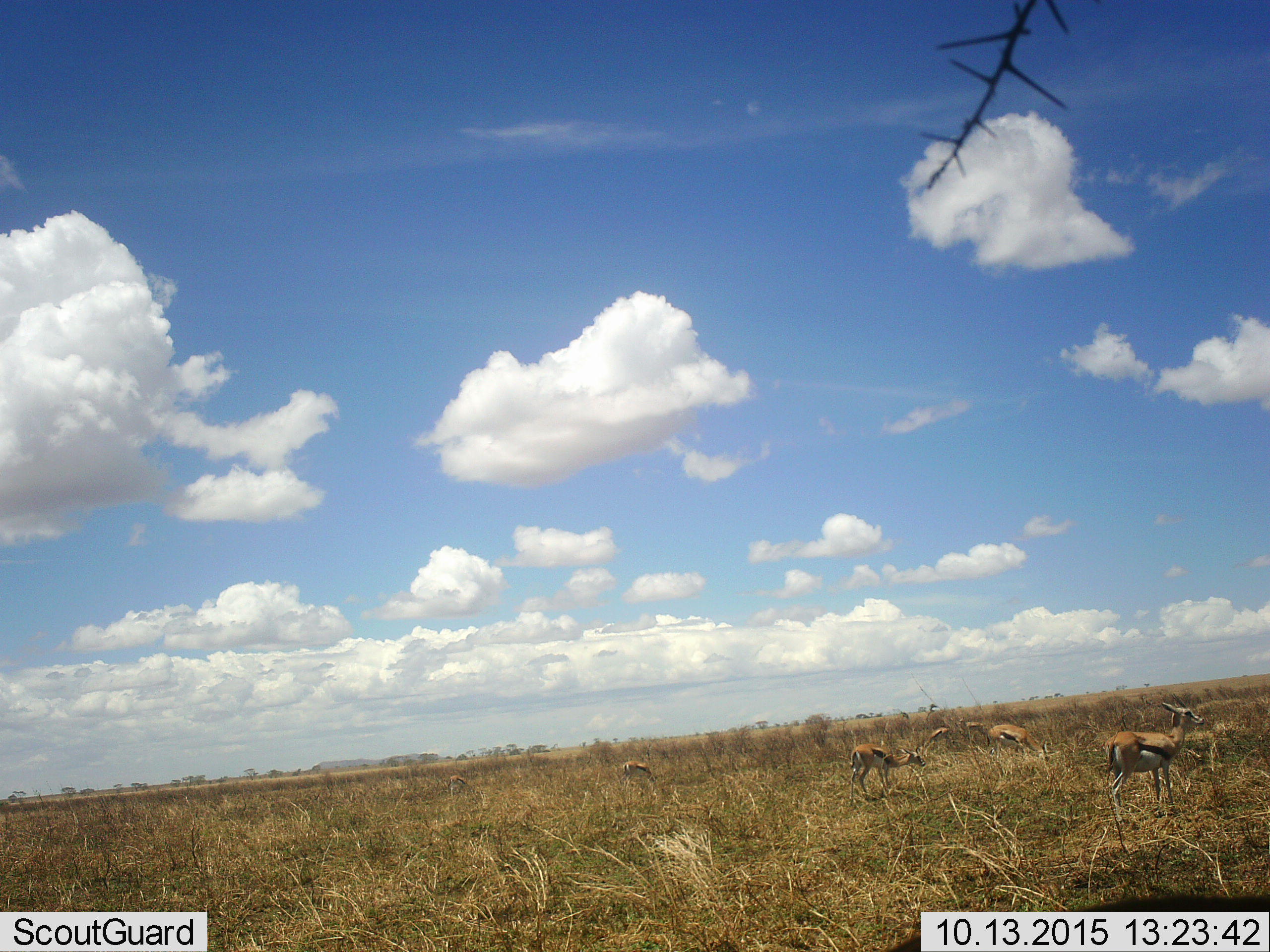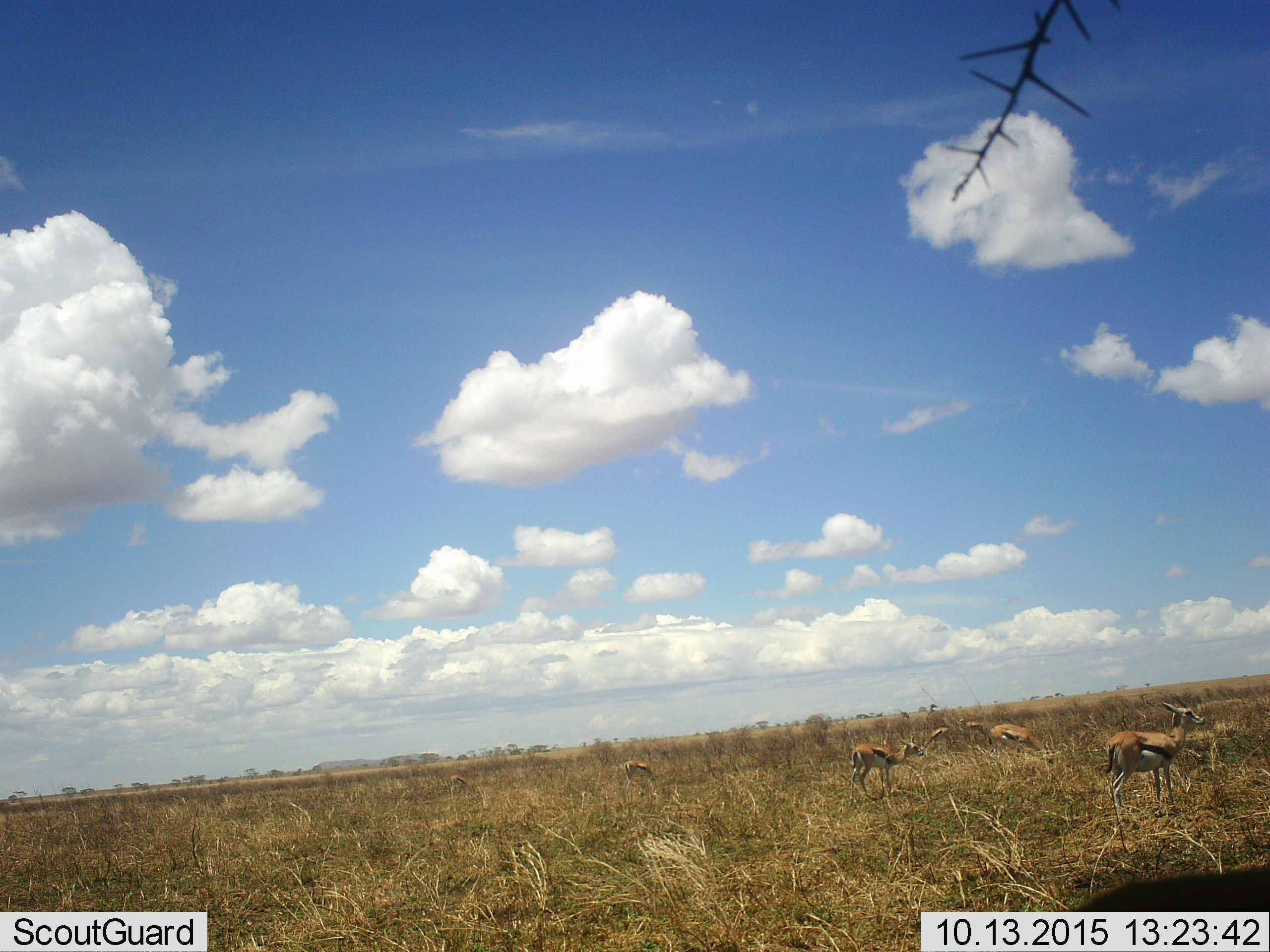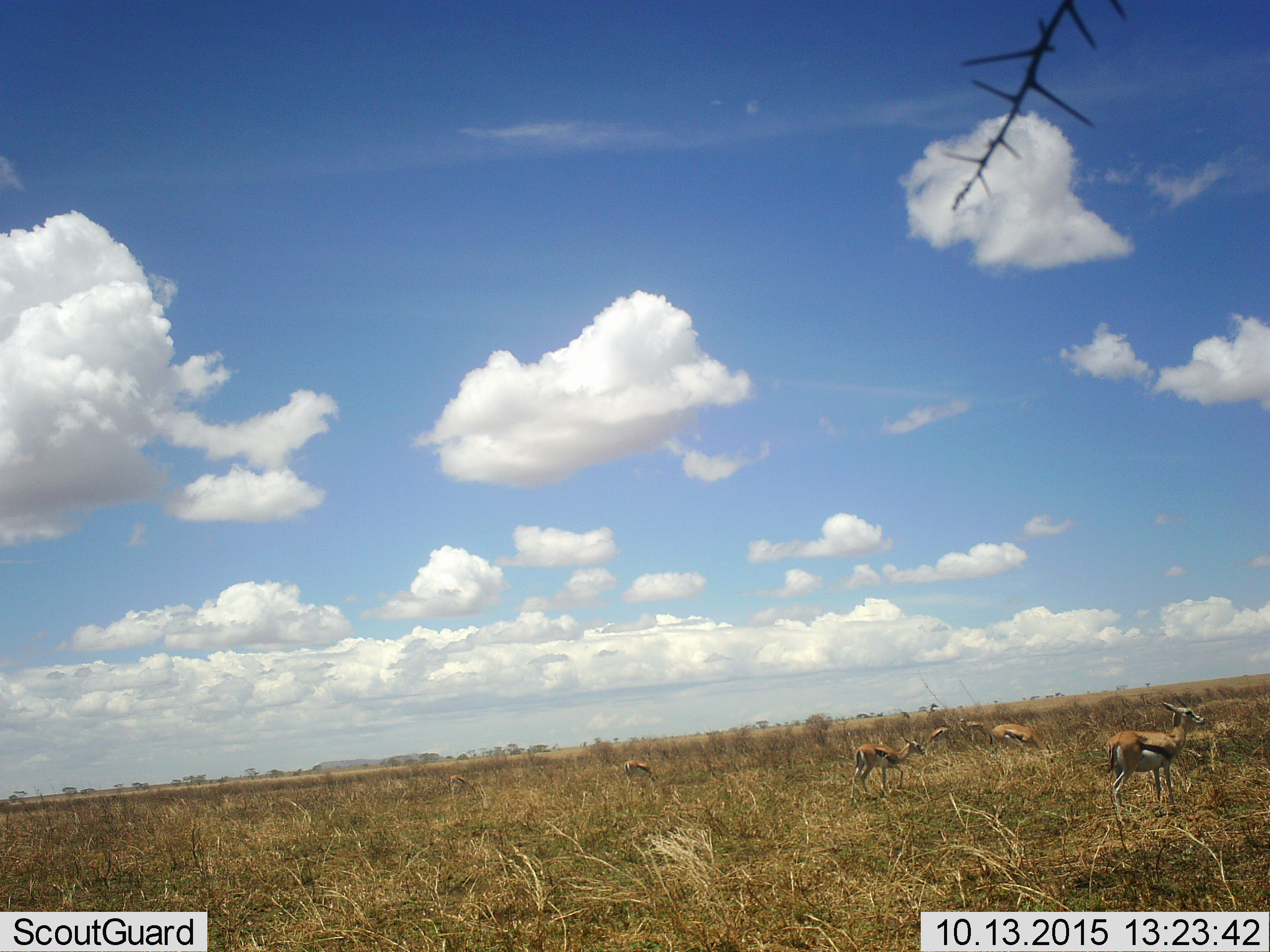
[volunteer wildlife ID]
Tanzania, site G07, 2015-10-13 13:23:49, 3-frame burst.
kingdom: Animalia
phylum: Chordata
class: Mammalia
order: Artiodactyla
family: Bovidae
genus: Eudorcas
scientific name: Eudorcas thomsonii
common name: thomson's gazelle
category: gazellethomsons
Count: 7.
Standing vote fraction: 70%.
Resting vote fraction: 0%.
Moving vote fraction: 20%.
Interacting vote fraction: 0%.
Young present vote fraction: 0%.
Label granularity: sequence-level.